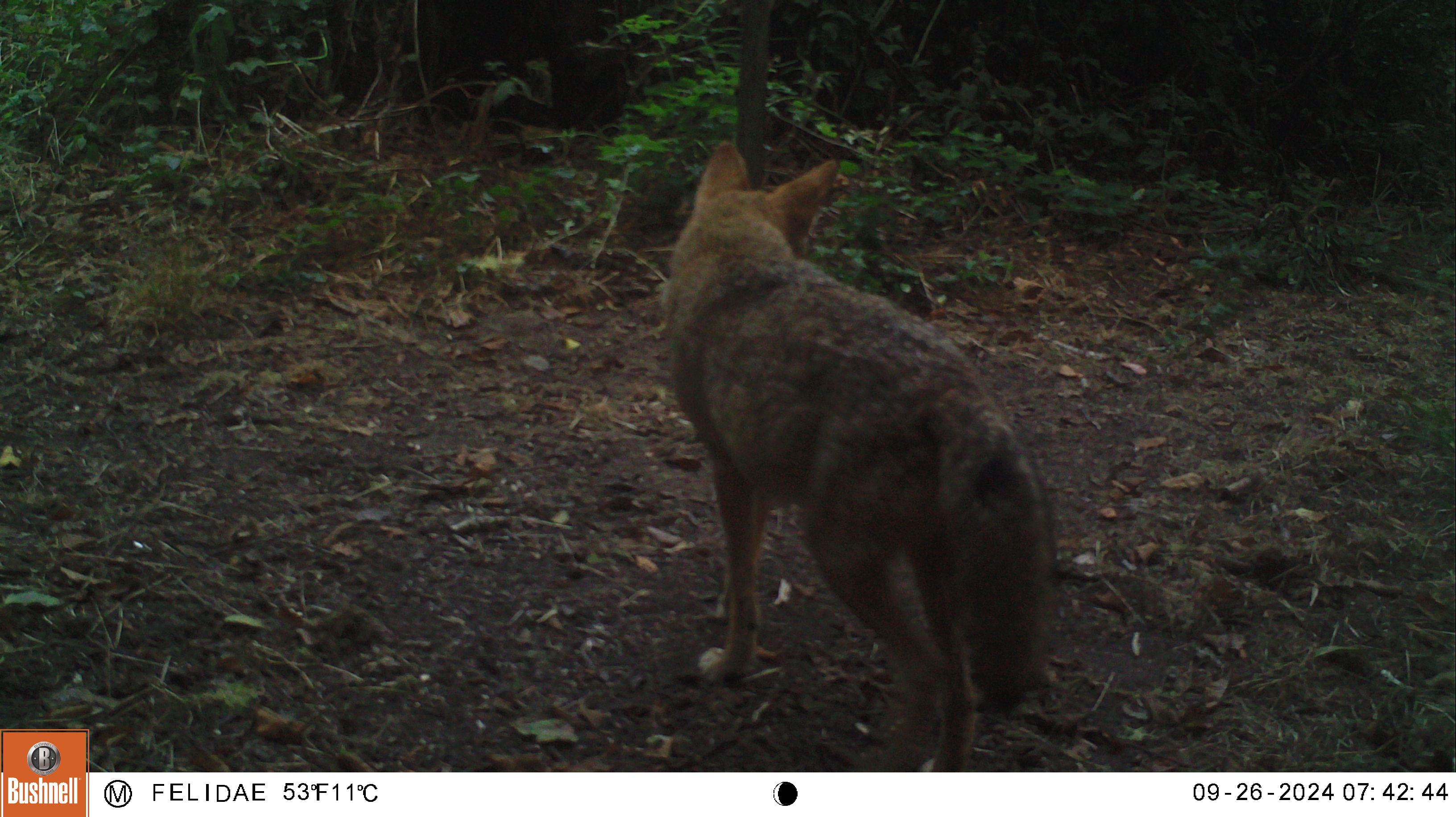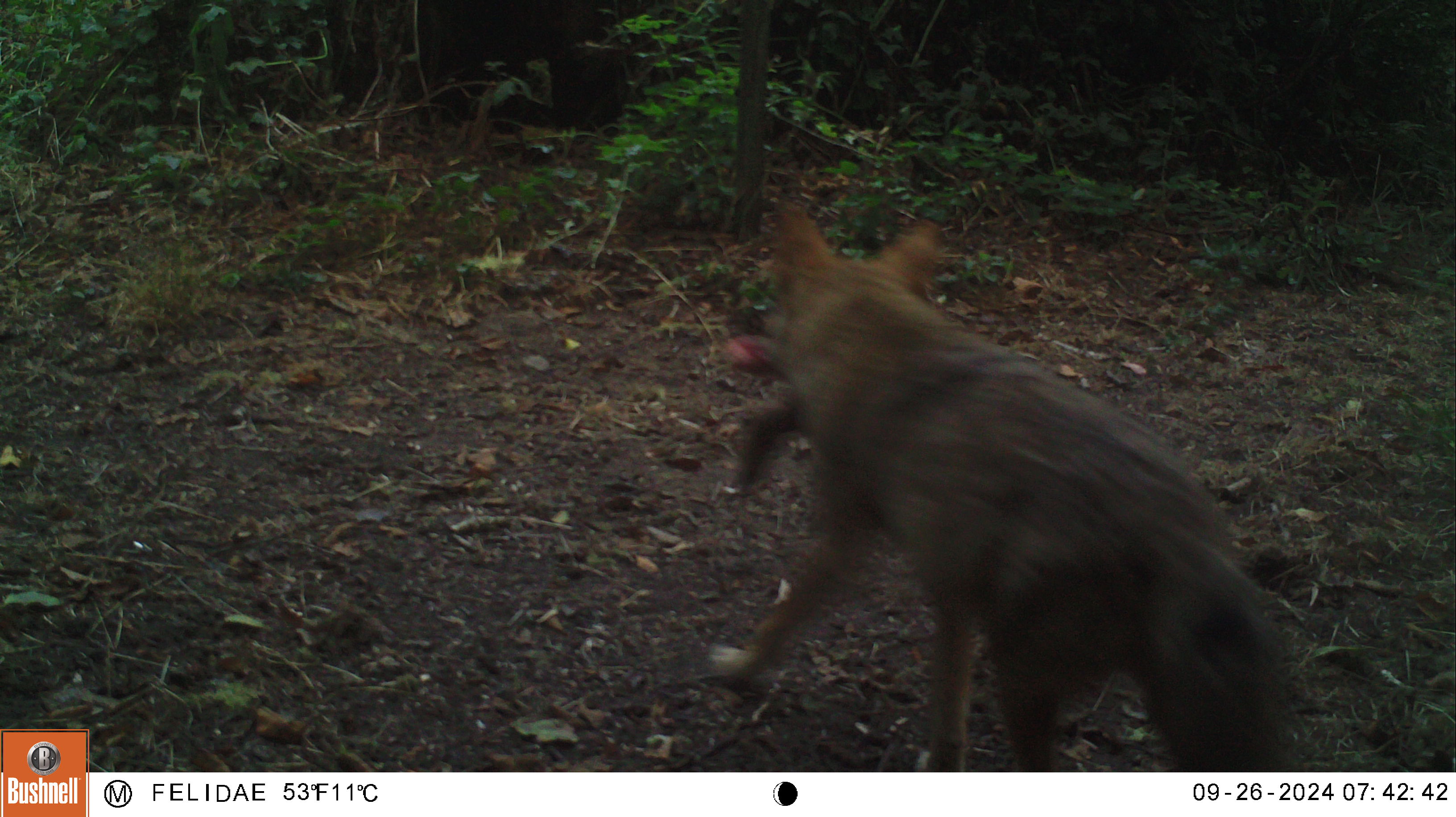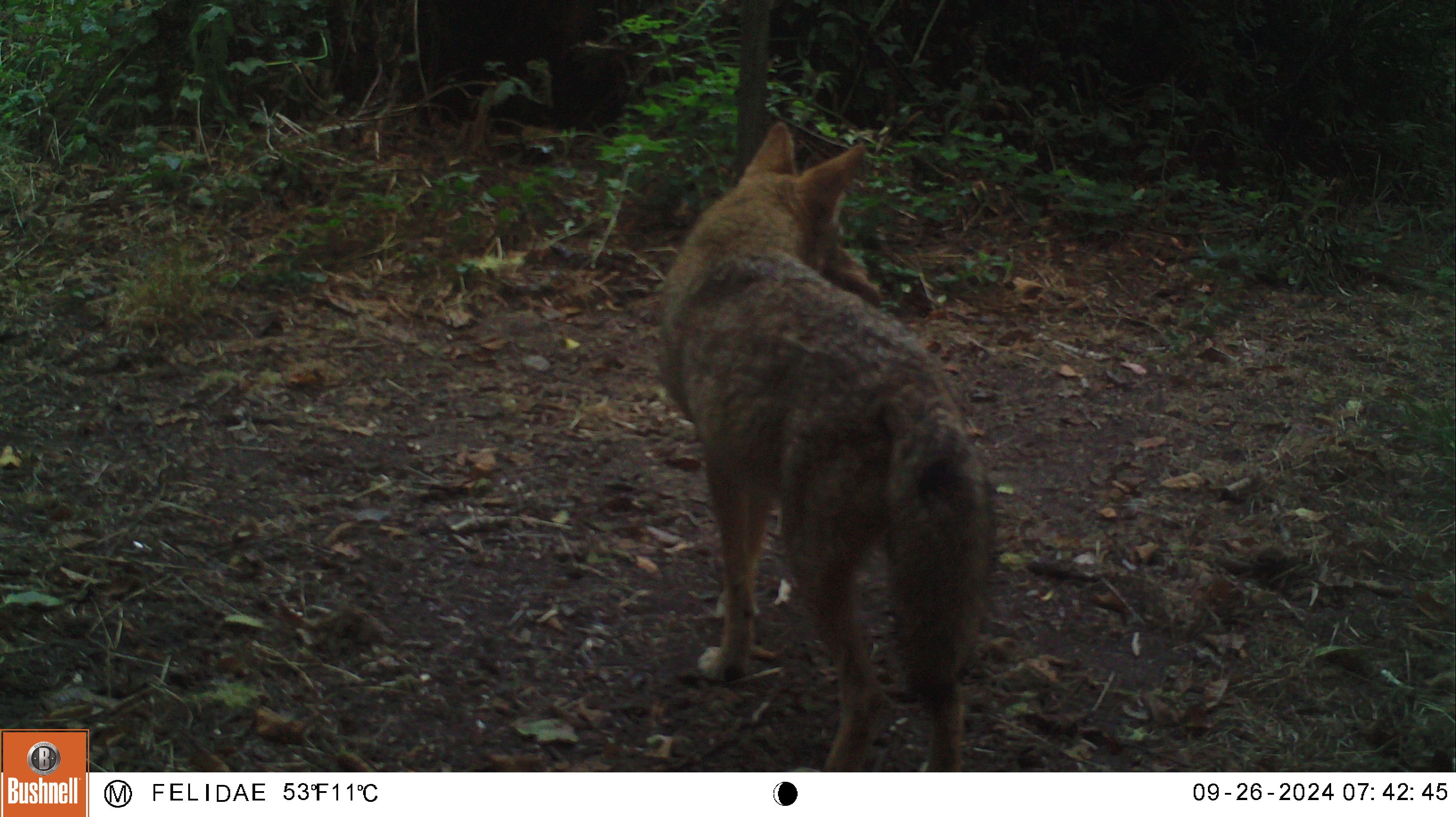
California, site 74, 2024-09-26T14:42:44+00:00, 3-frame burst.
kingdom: Animalia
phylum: Chordata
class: Mammalia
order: Carnivora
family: Canidae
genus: Canis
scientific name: Canis latrans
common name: coyote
Coyote (Canis latrans).